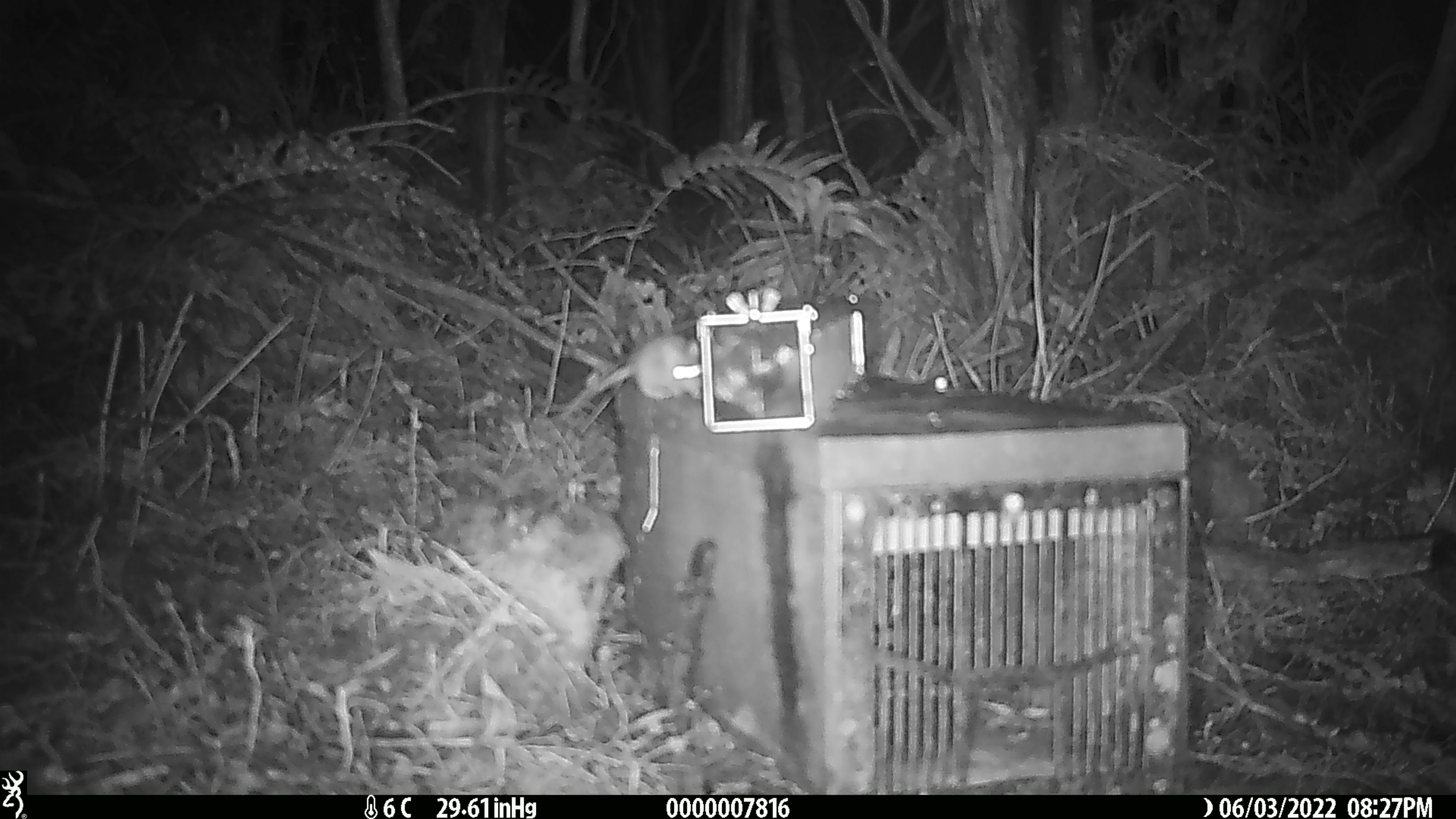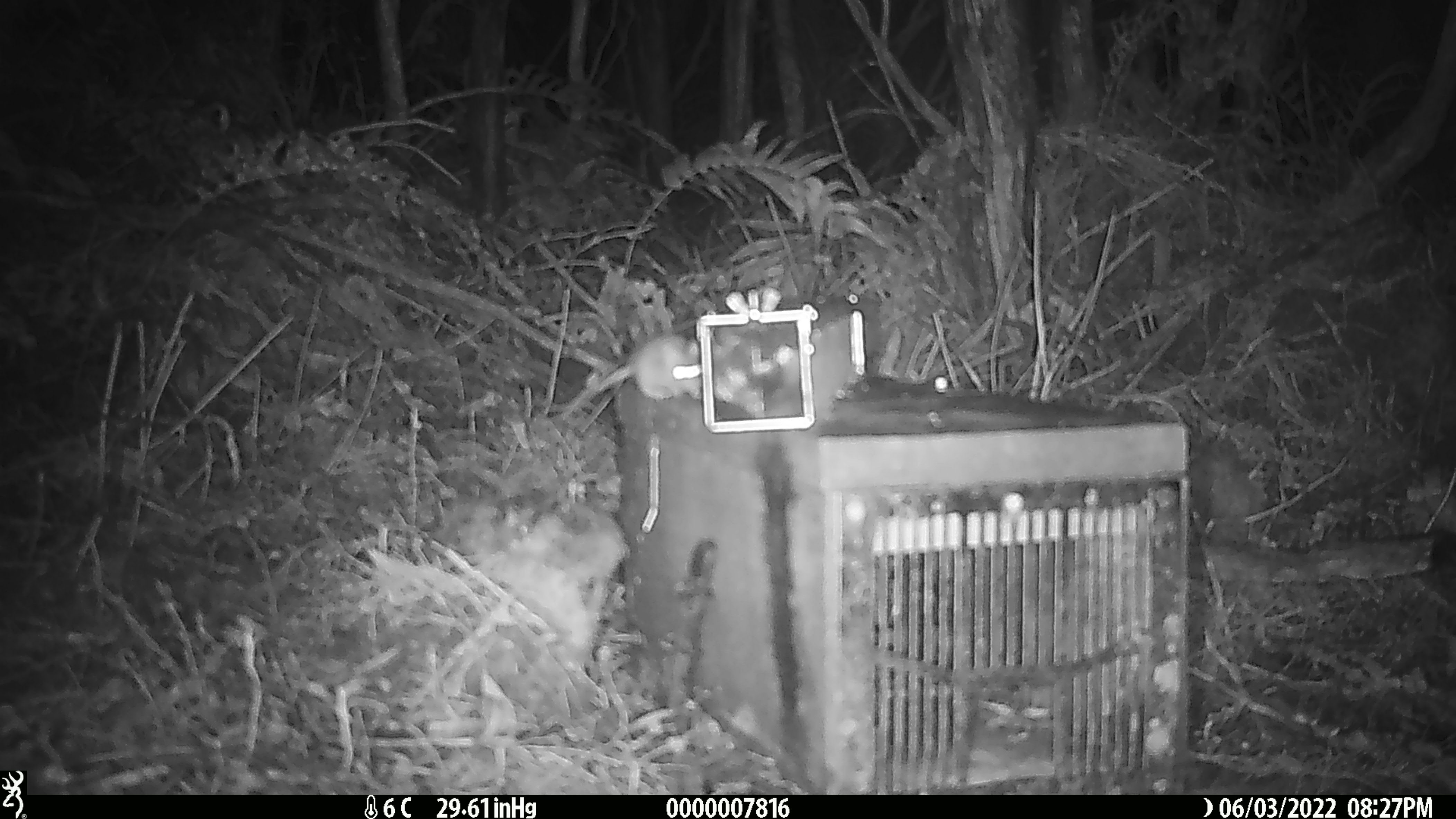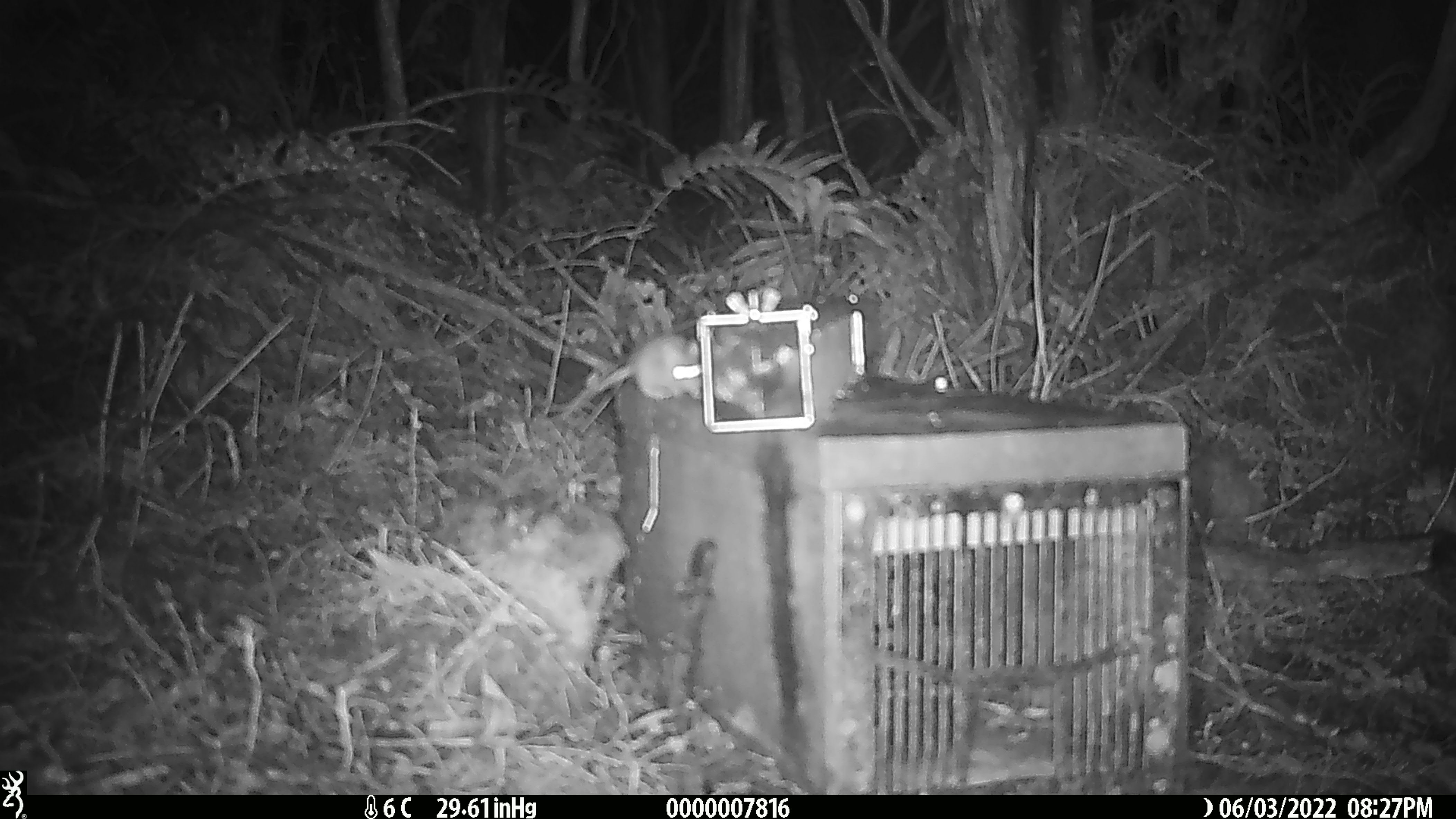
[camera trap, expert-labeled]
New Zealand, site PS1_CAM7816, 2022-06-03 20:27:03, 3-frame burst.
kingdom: Animalia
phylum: Chordata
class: Mammalia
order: Rodentia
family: Muridae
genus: Mus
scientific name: Mus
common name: mouse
Mouse (Mus).